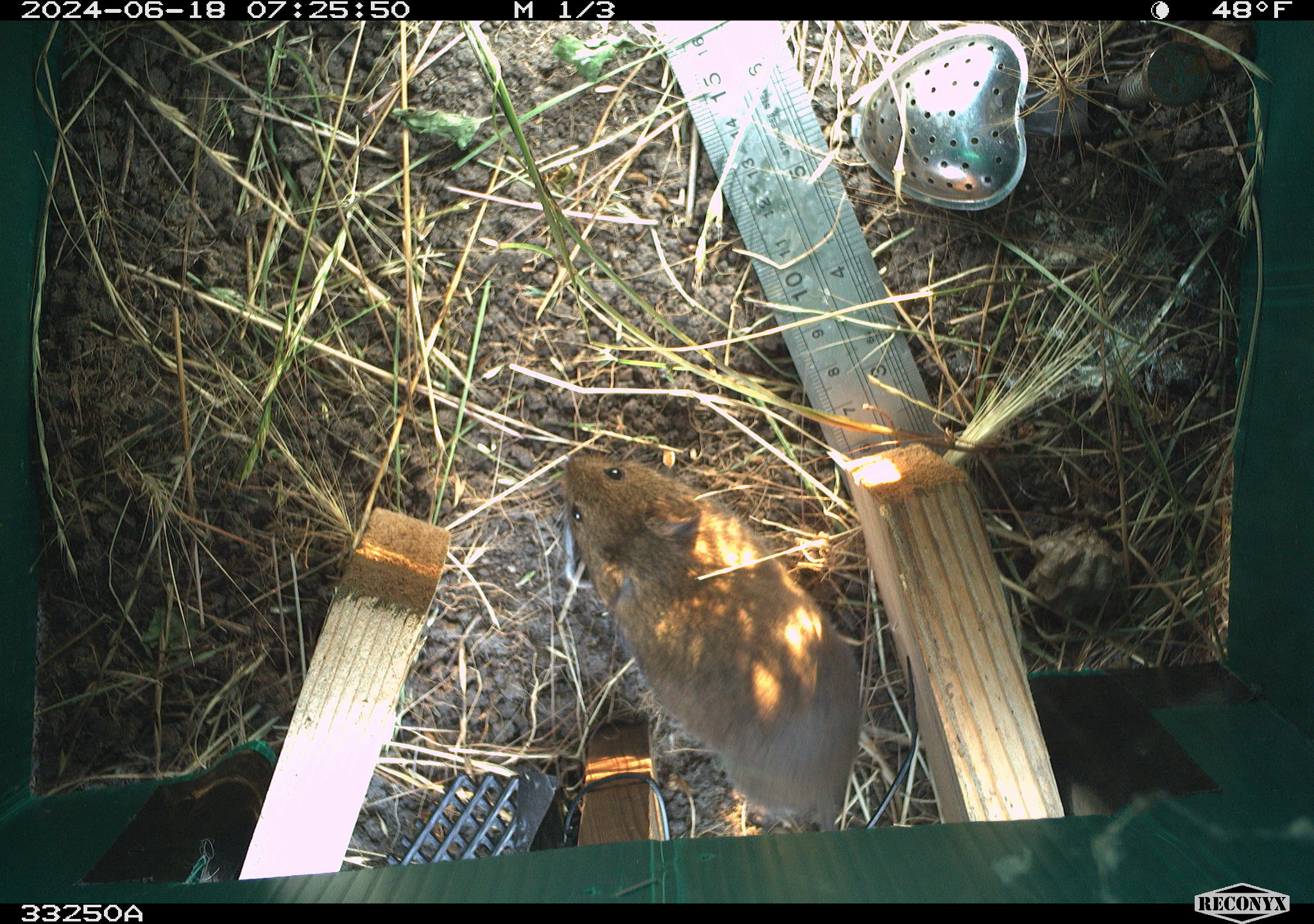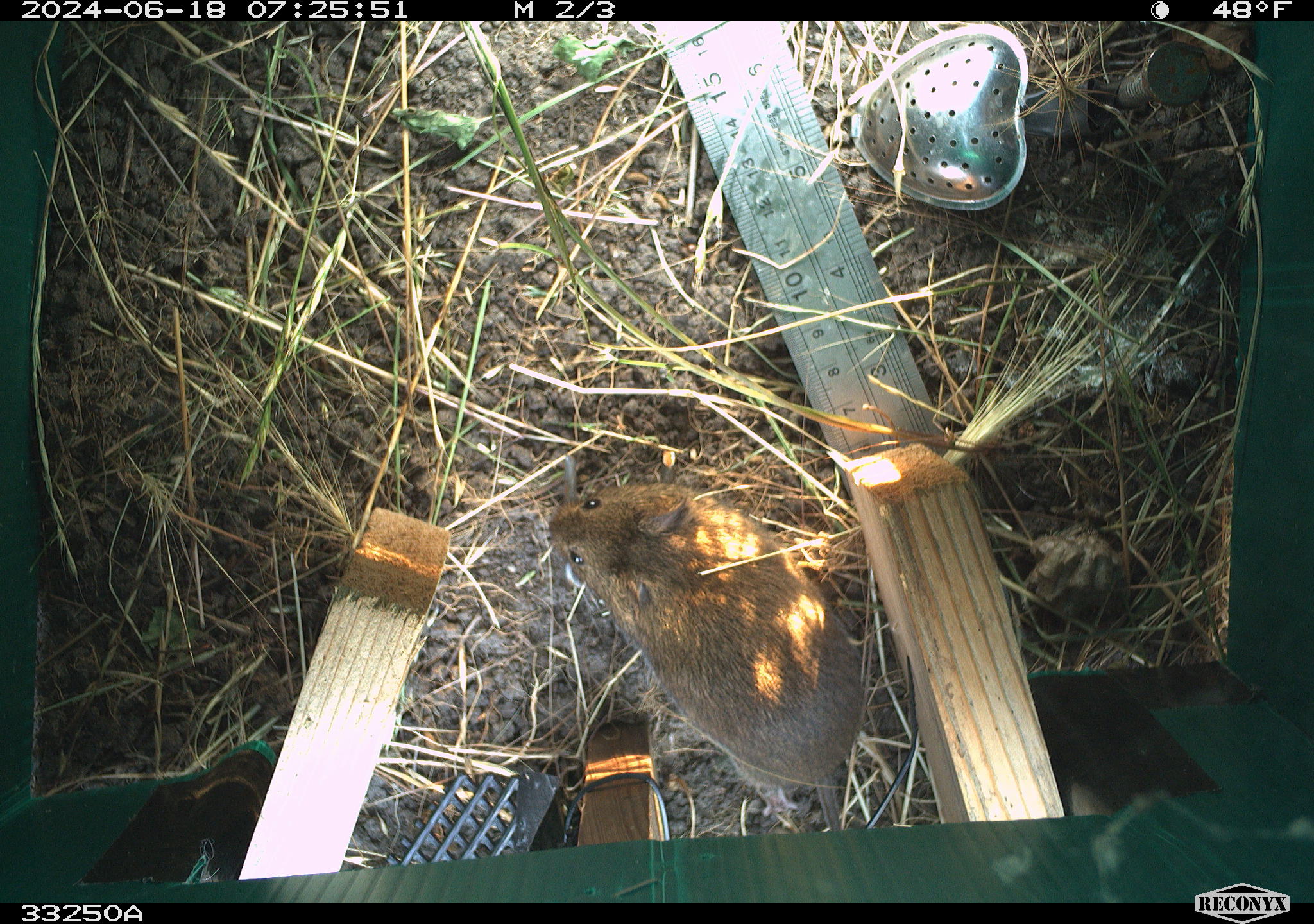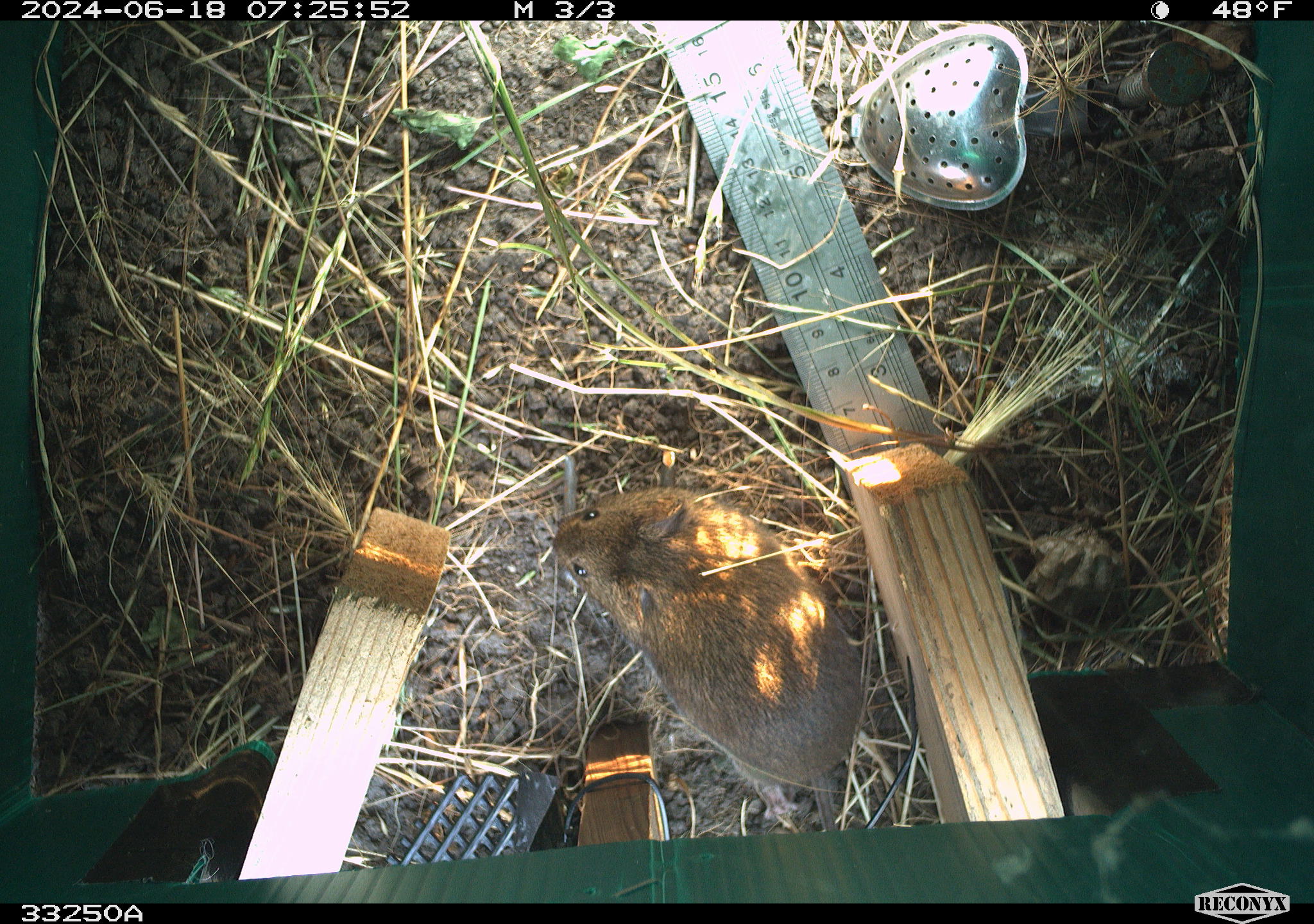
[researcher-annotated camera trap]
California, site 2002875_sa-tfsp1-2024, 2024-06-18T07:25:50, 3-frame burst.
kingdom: Animalia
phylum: Chordata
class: Mammalia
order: Rodentia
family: Cricetidae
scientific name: Arvicolinae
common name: voles, lemmings, and muskrats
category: arvicolinae subfamily